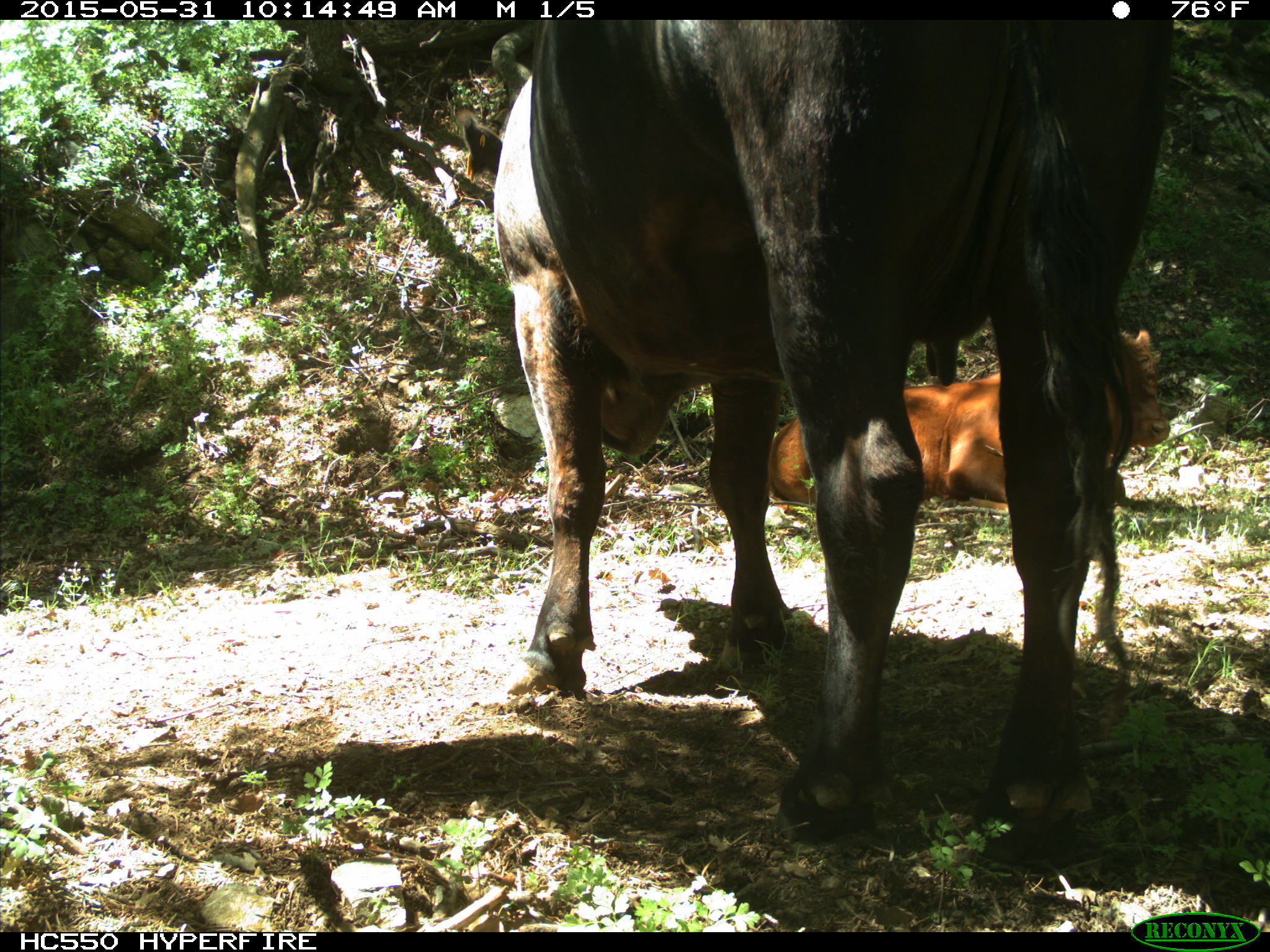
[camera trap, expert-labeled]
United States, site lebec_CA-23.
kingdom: Animalia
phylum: Chordata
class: Mammalia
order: Artiodactyla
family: Bovidae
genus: Bos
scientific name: Bos taurus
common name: domestic cow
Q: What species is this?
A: Bos taurus (domestic cow).